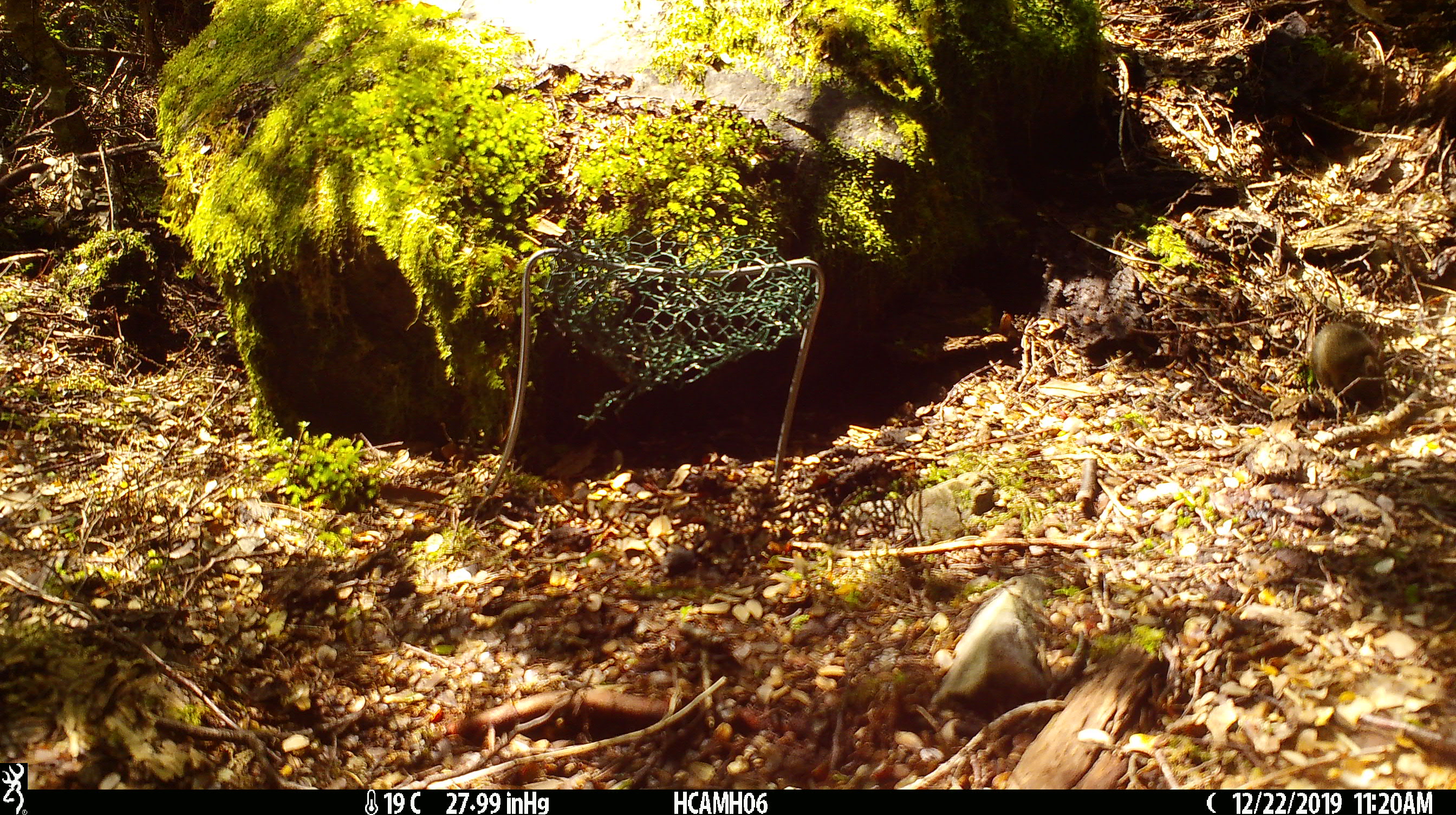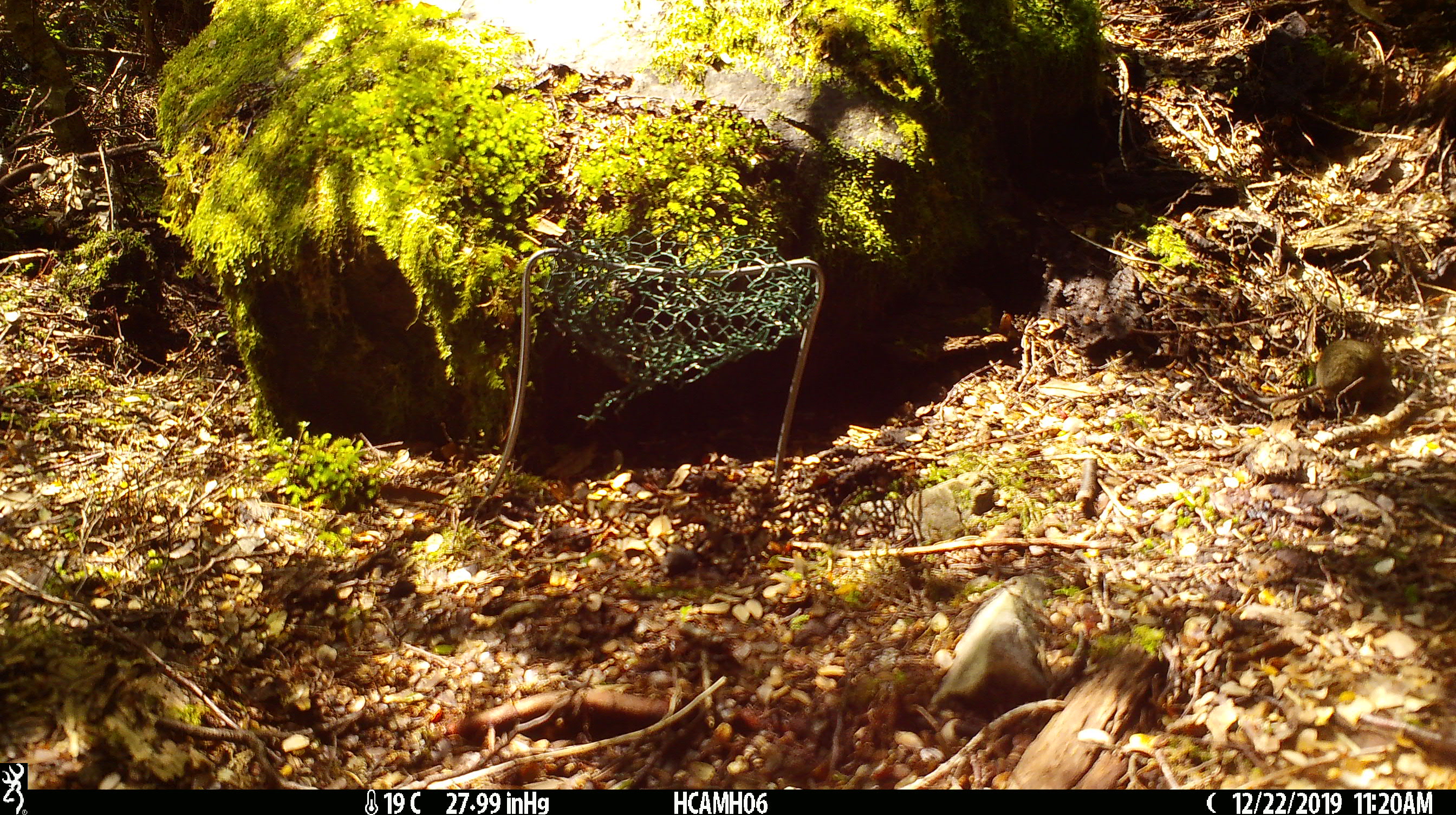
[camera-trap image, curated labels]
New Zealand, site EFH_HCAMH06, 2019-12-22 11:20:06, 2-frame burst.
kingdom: Animalia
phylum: Chordata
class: Mammalia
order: Rodentia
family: Muridae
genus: Mus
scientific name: Mus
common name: mouse